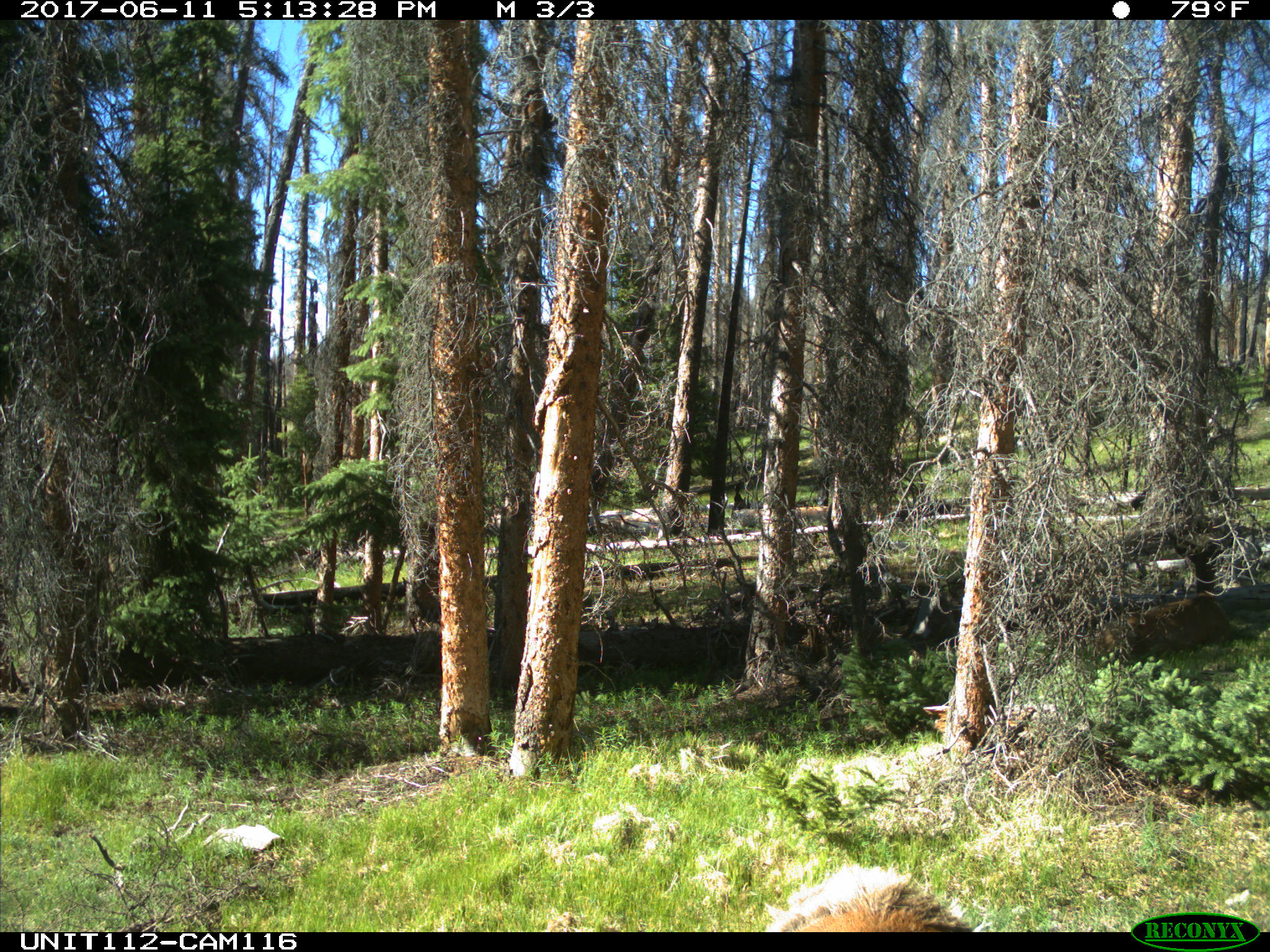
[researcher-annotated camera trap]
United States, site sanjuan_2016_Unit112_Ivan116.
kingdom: Animalia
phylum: Chordata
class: Mammalia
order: Artiodactyla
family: Cervidae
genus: Cervus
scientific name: Cervus elaphus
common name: red deer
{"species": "Cervus elaphus (red deer)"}